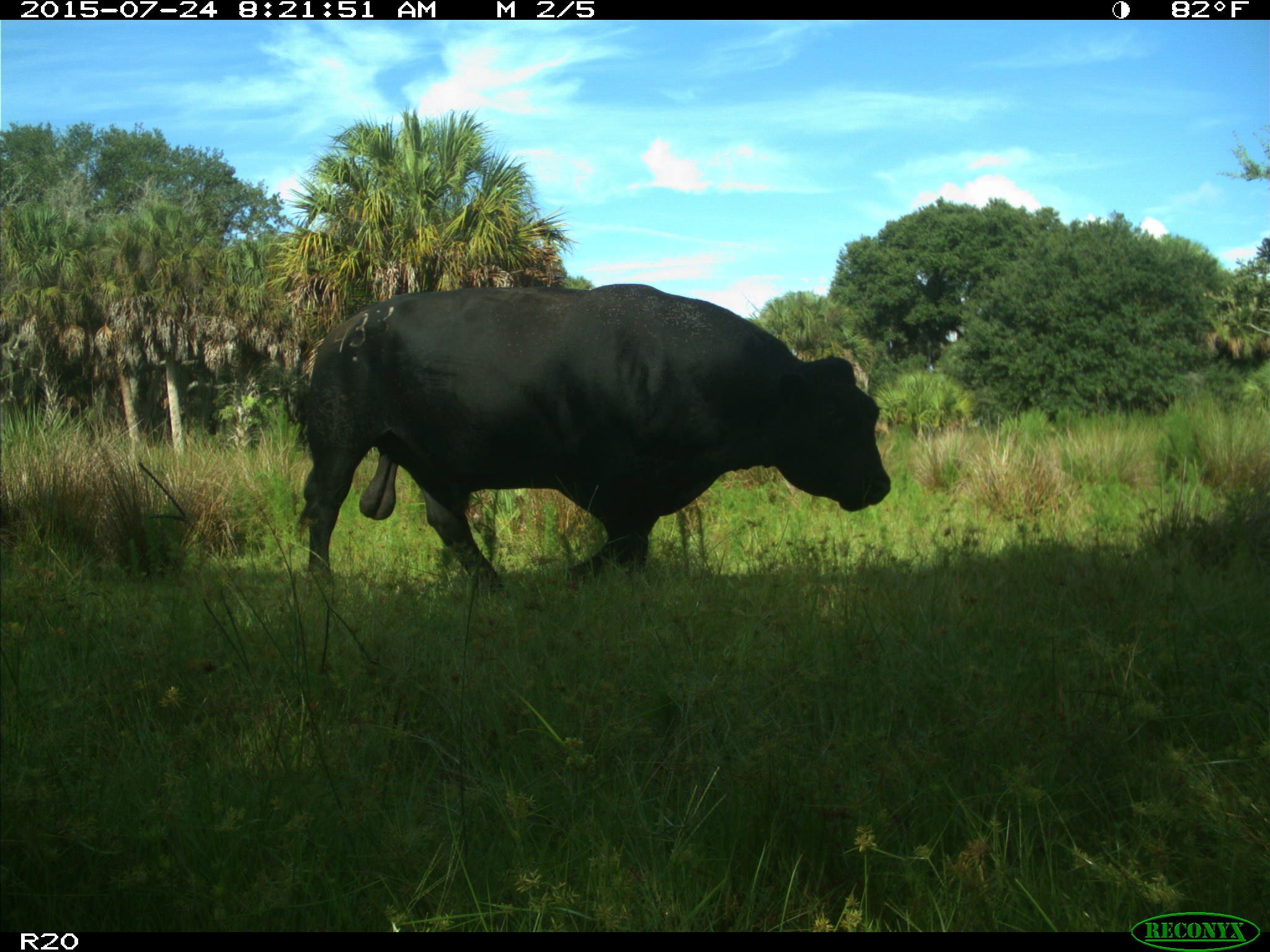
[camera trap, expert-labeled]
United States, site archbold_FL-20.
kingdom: Animalia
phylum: Chordata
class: Mammalia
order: Artiodactyla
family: Bovidae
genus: Bos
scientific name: Bos taurus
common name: domestic cow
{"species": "Bos taurus (domestic cow)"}